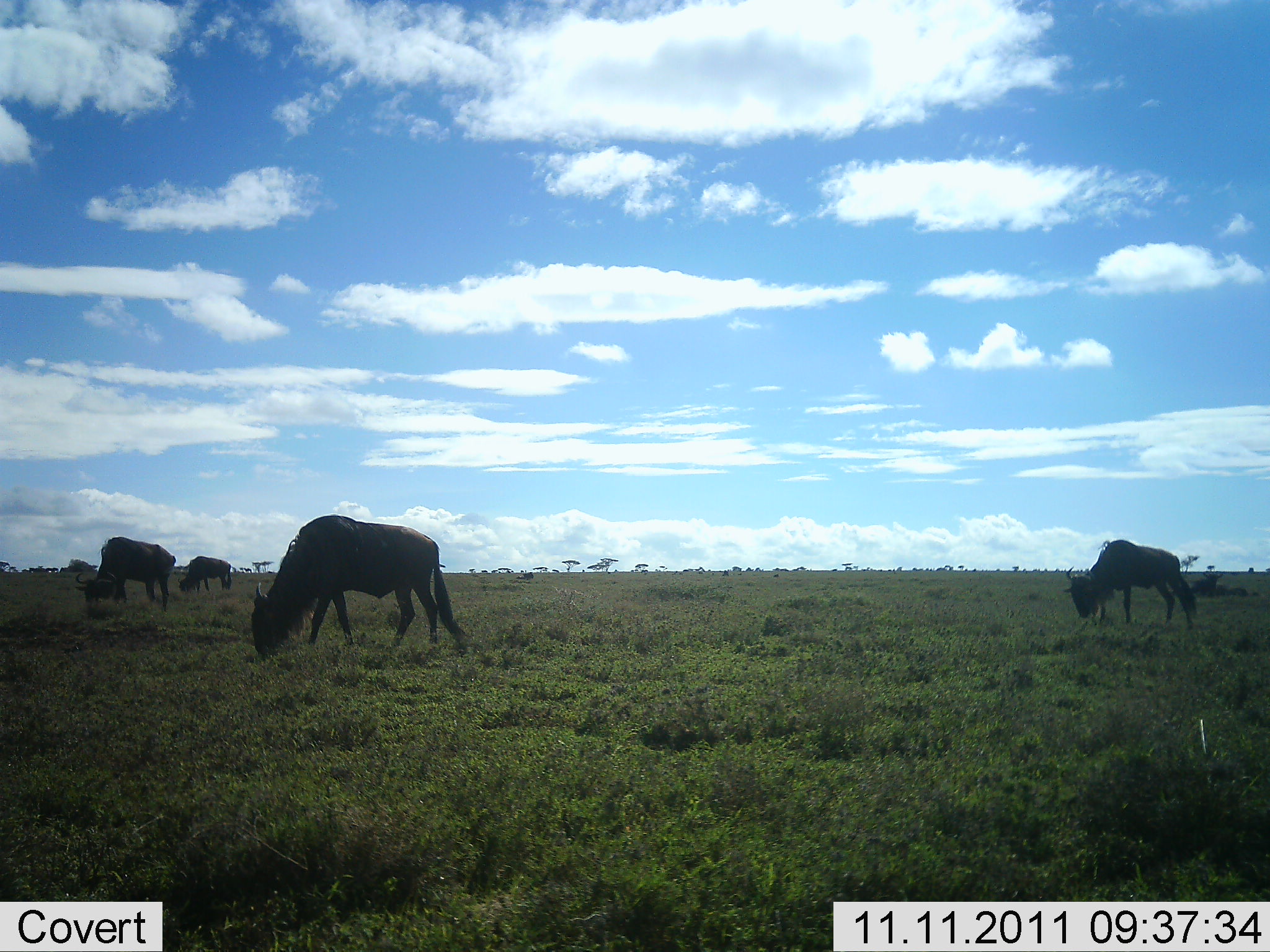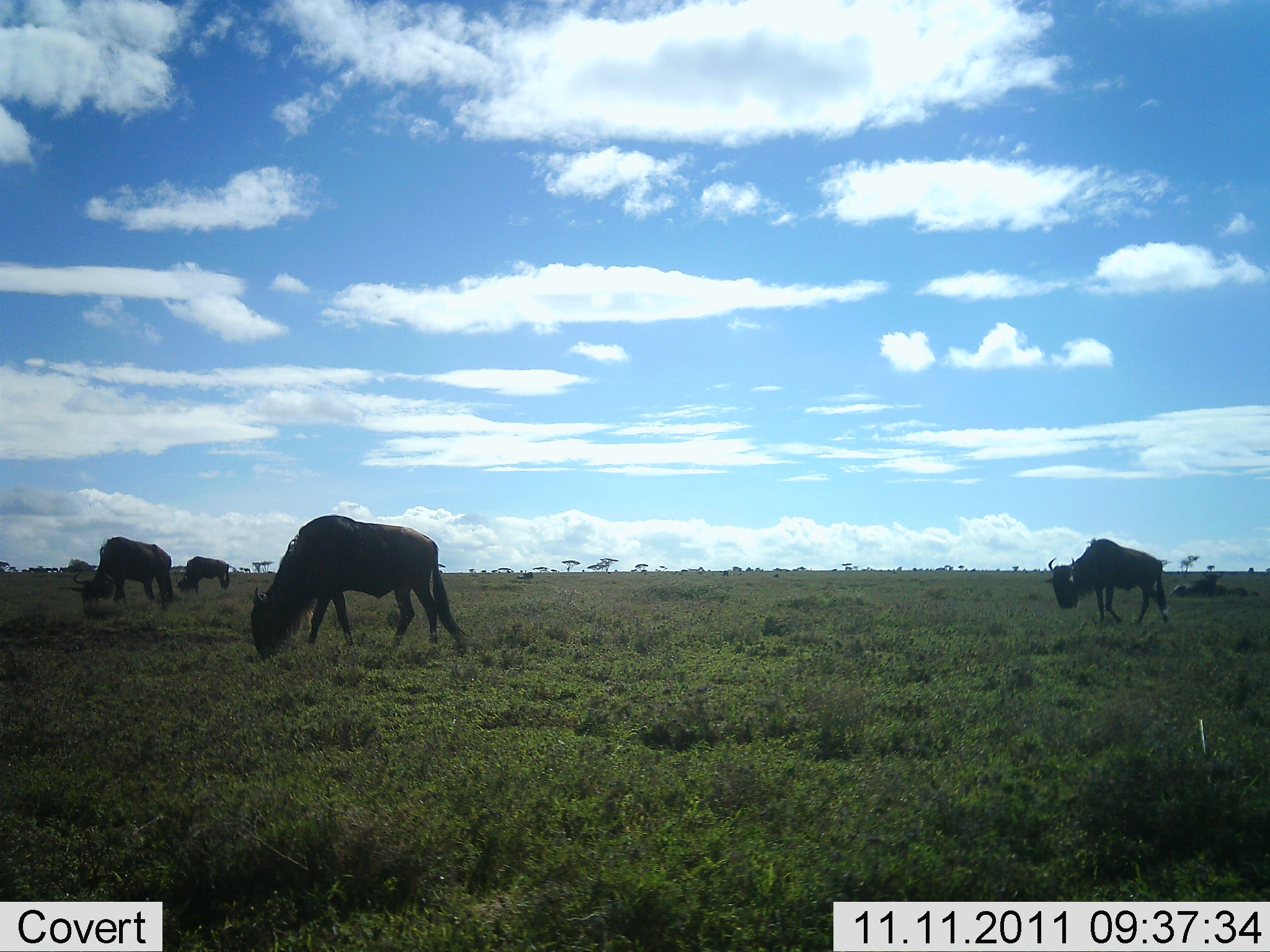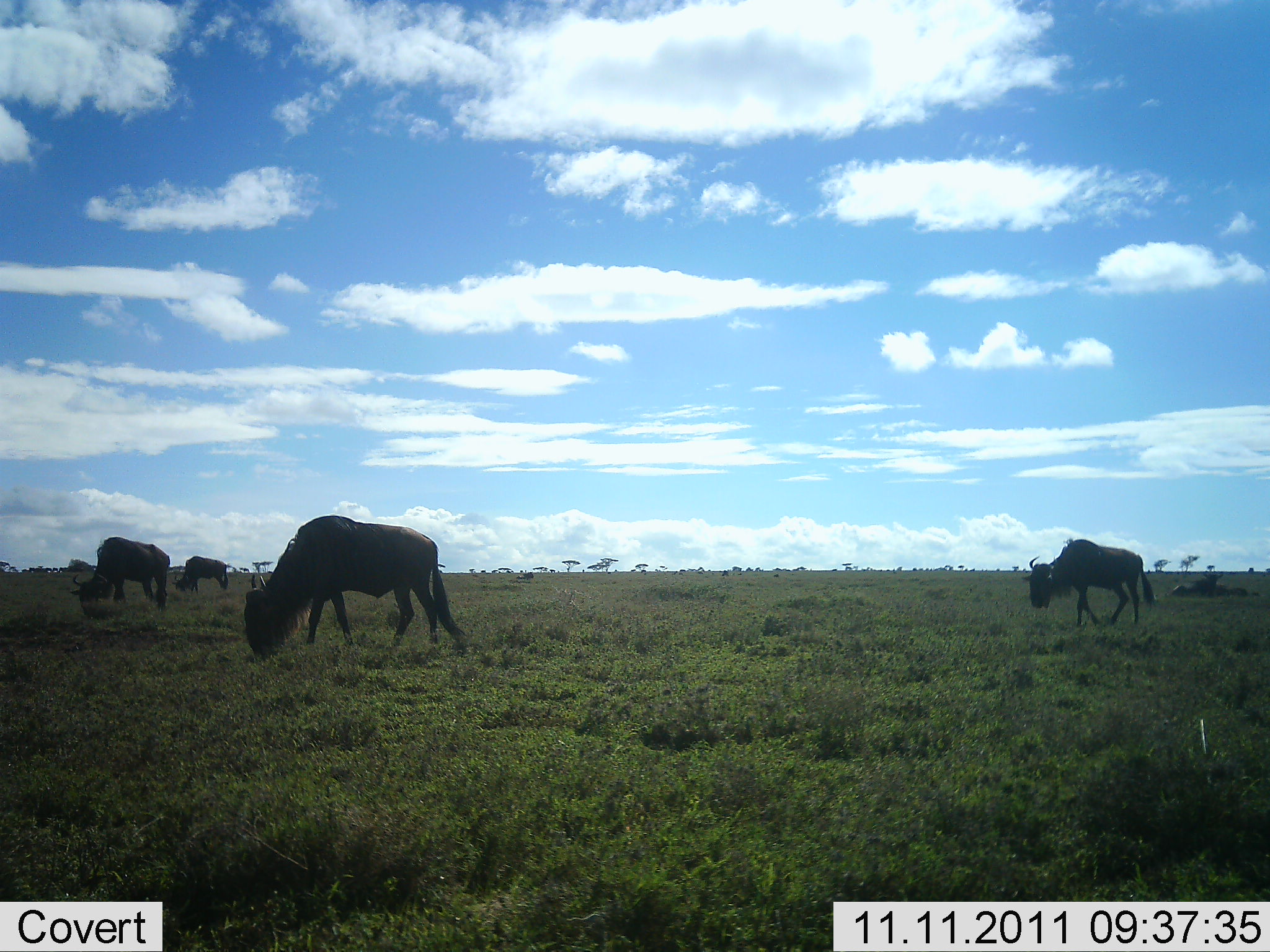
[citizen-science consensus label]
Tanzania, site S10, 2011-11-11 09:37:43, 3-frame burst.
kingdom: Animalia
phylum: Chordata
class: Mammalia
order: Artiodactyla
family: Bovidae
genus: Connochaetes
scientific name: Connochaetes taurinus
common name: blue wildebeest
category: wildebeest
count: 4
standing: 8%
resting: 0%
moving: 17%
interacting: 0%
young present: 0%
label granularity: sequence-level